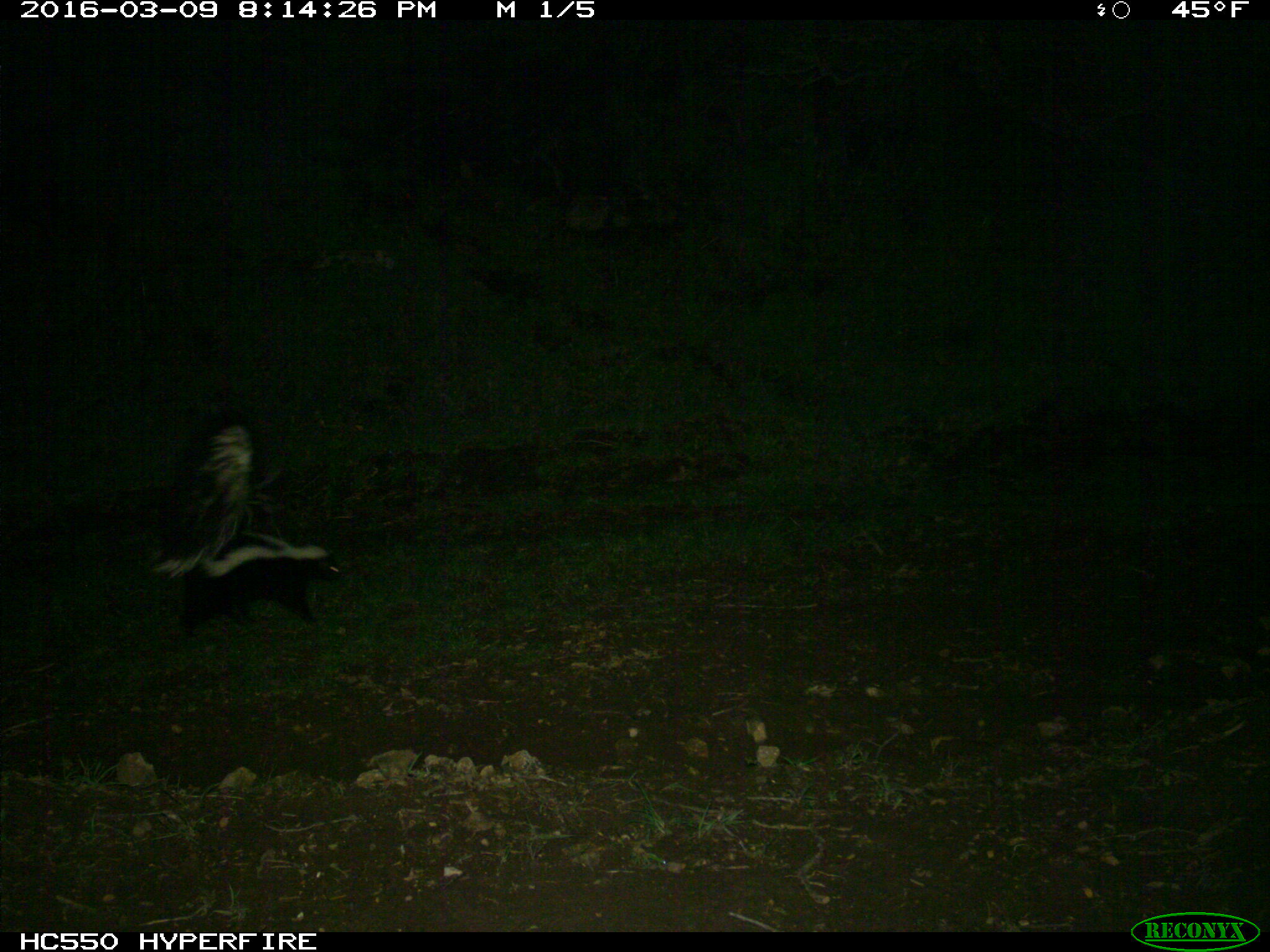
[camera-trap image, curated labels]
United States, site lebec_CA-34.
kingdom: Animalia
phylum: Chordata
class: Mammalia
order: Carnivora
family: Mephitidae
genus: Mephitis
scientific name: Mephitis mephitis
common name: striped skunk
Mephitis mephitis (striped skunk).